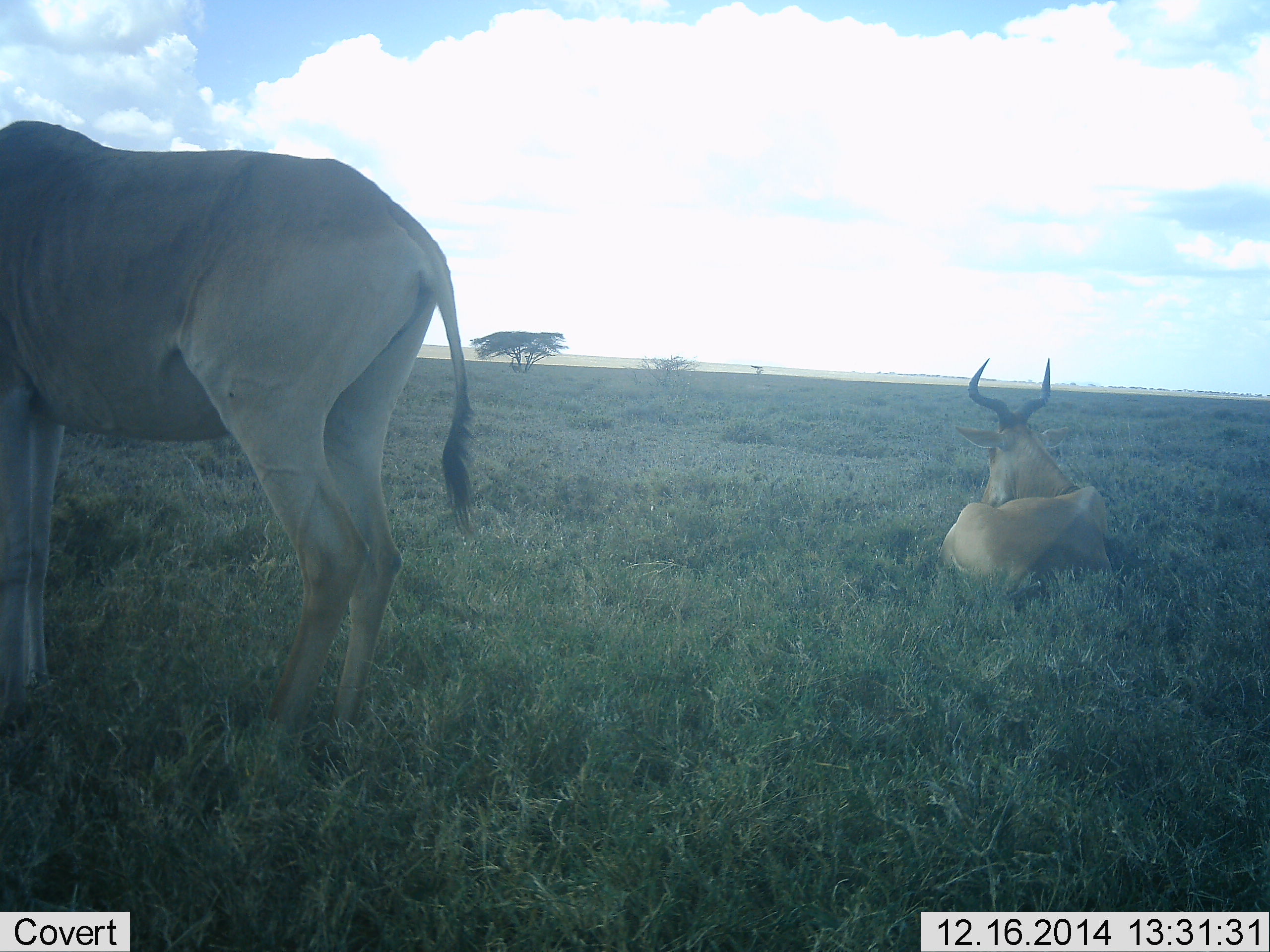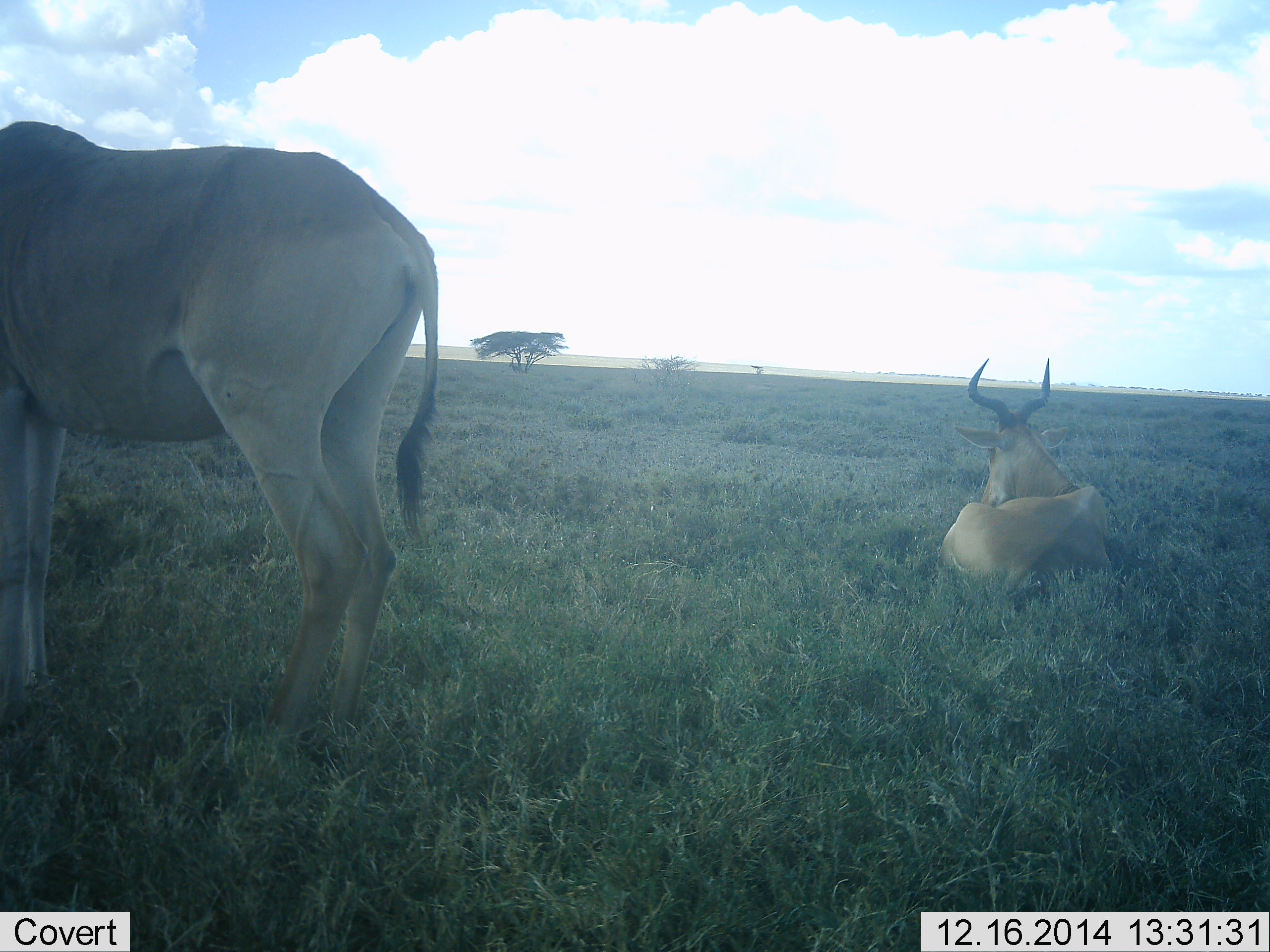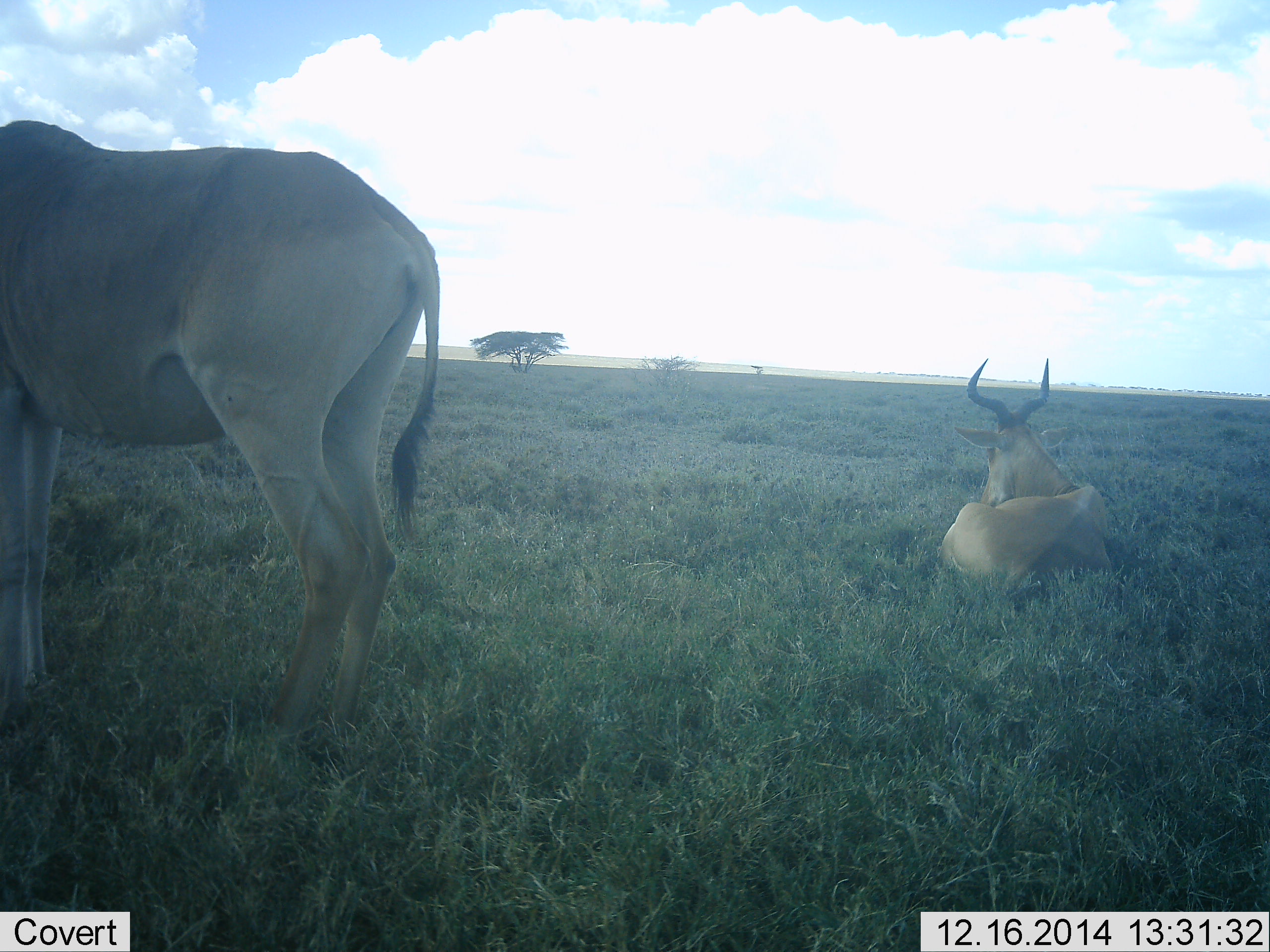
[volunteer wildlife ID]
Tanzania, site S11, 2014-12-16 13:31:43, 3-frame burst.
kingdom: Animalia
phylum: Chordata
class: Mammalia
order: Artiodactyla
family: Bovidae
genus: Alcelaphus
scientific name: Alcelaphus buselaphus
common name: hartebeest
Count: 2.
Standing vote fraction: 80%.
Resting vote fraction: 100%.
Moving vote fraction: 0%.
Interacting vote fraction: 0%.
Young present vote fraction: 0%.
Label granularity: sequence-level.